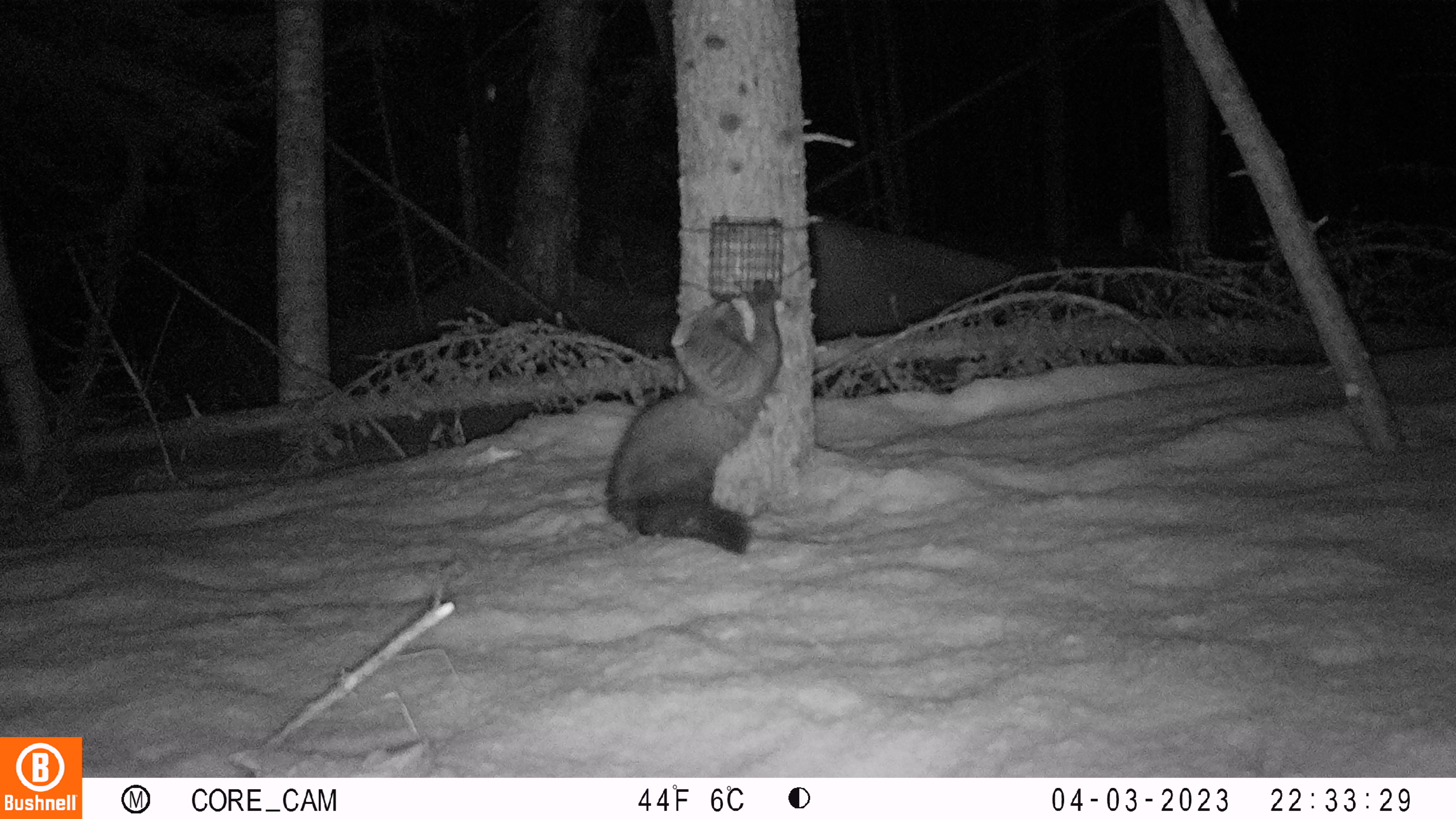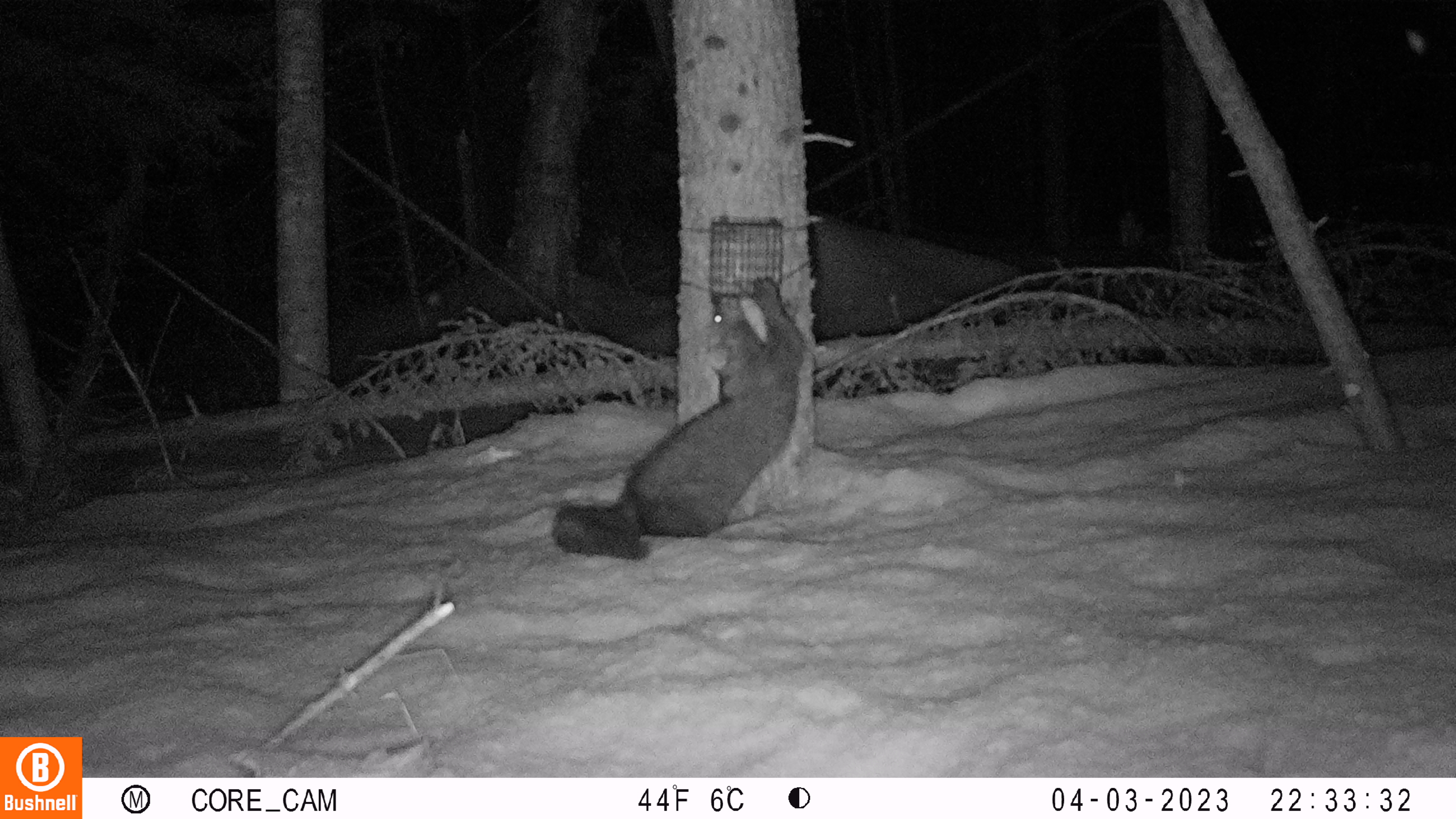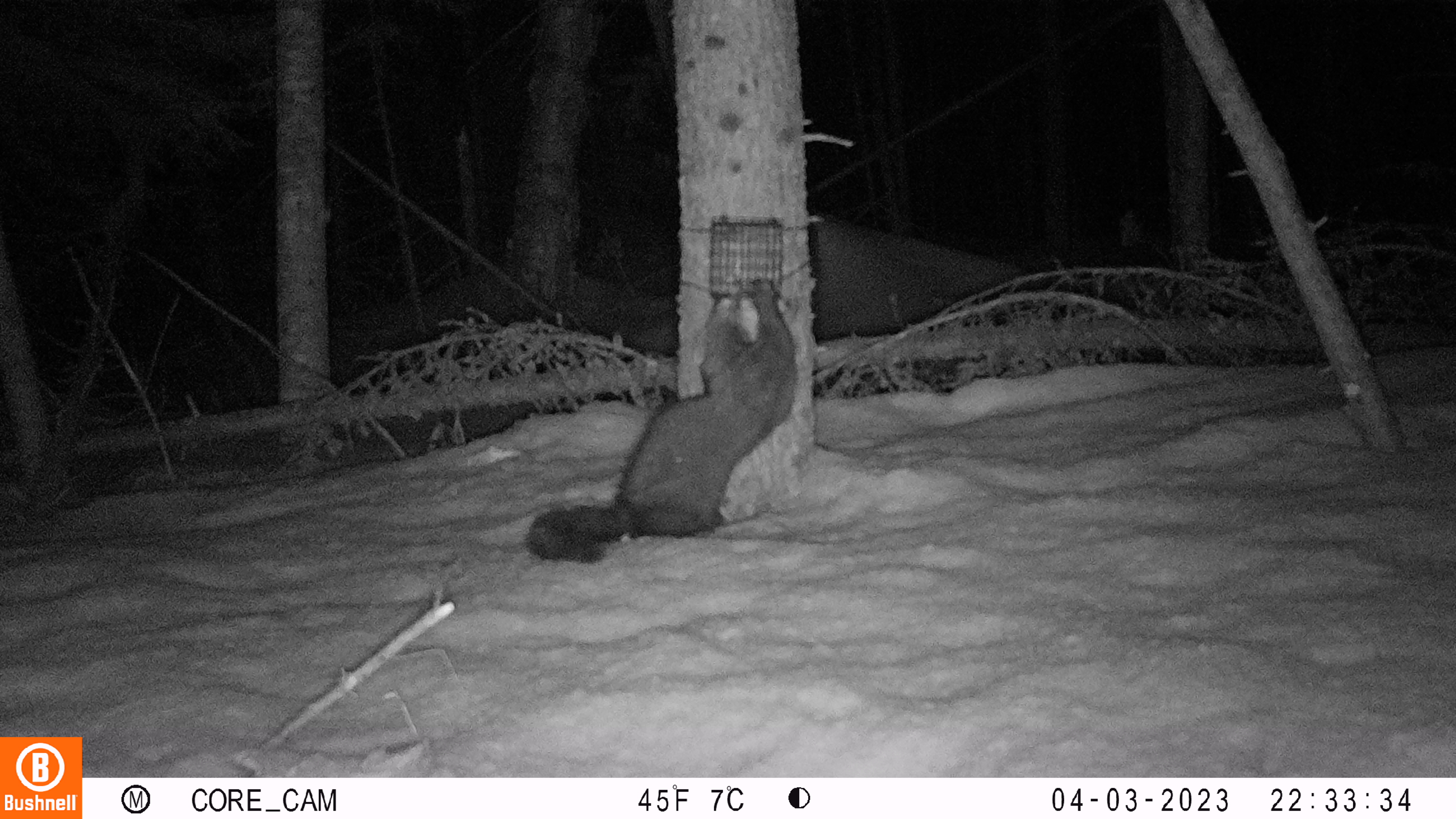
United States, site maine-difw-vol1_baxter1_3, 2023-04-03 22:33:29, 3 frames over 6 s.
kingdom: Animalia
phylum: Chordata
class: Mammalia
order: Carnivora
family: Mustelidae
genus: Pekania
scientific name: Pekania pennanti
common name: fisher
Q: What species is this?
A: Fisher (Pekania pennanti).